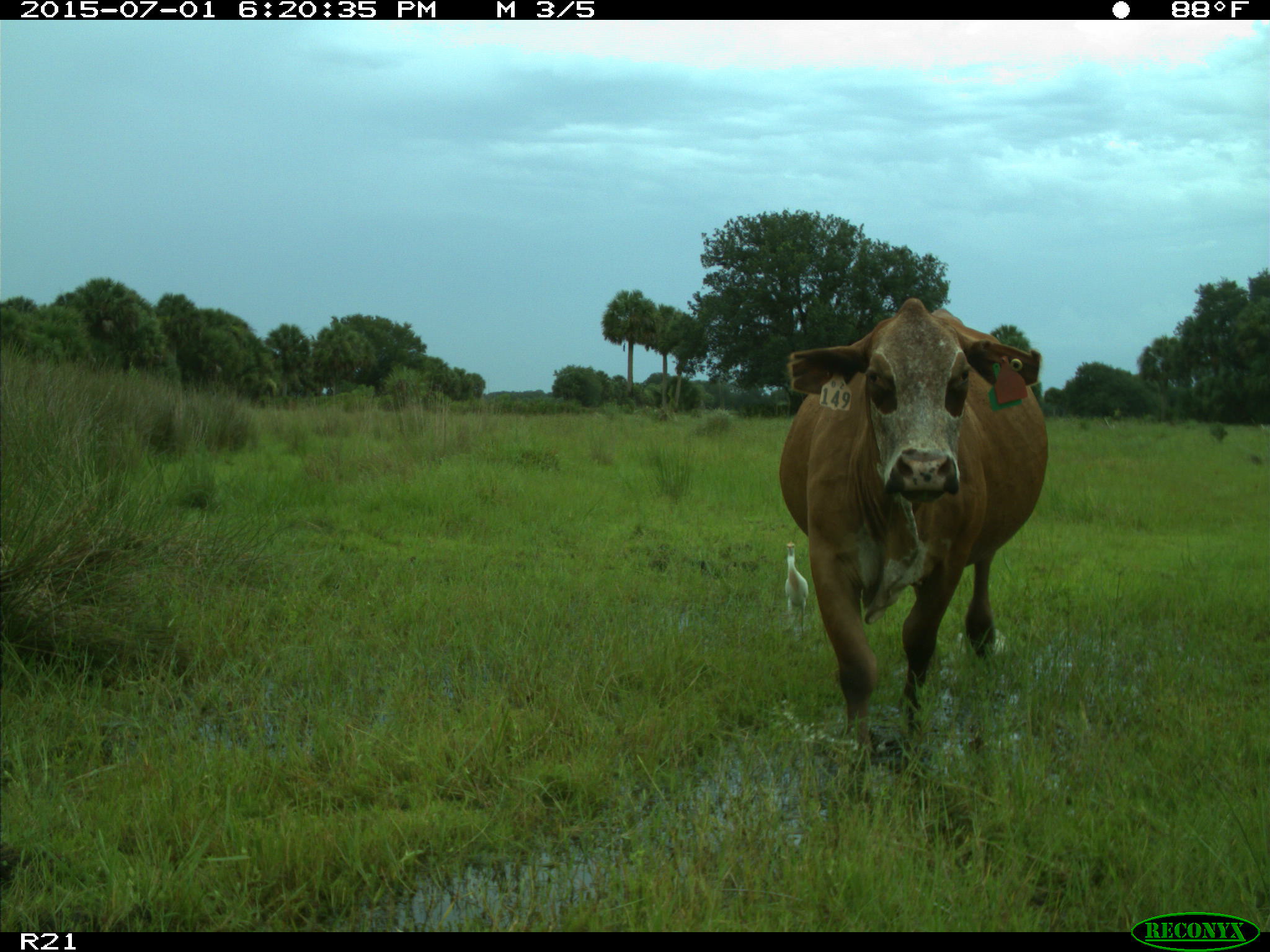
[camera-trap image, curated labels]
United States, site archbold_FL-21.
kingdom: Animalia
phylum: Chordata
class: Mammalia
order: Artiodactyla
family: Bovidae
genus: Bos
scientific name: Bos taurus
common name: domestic cow